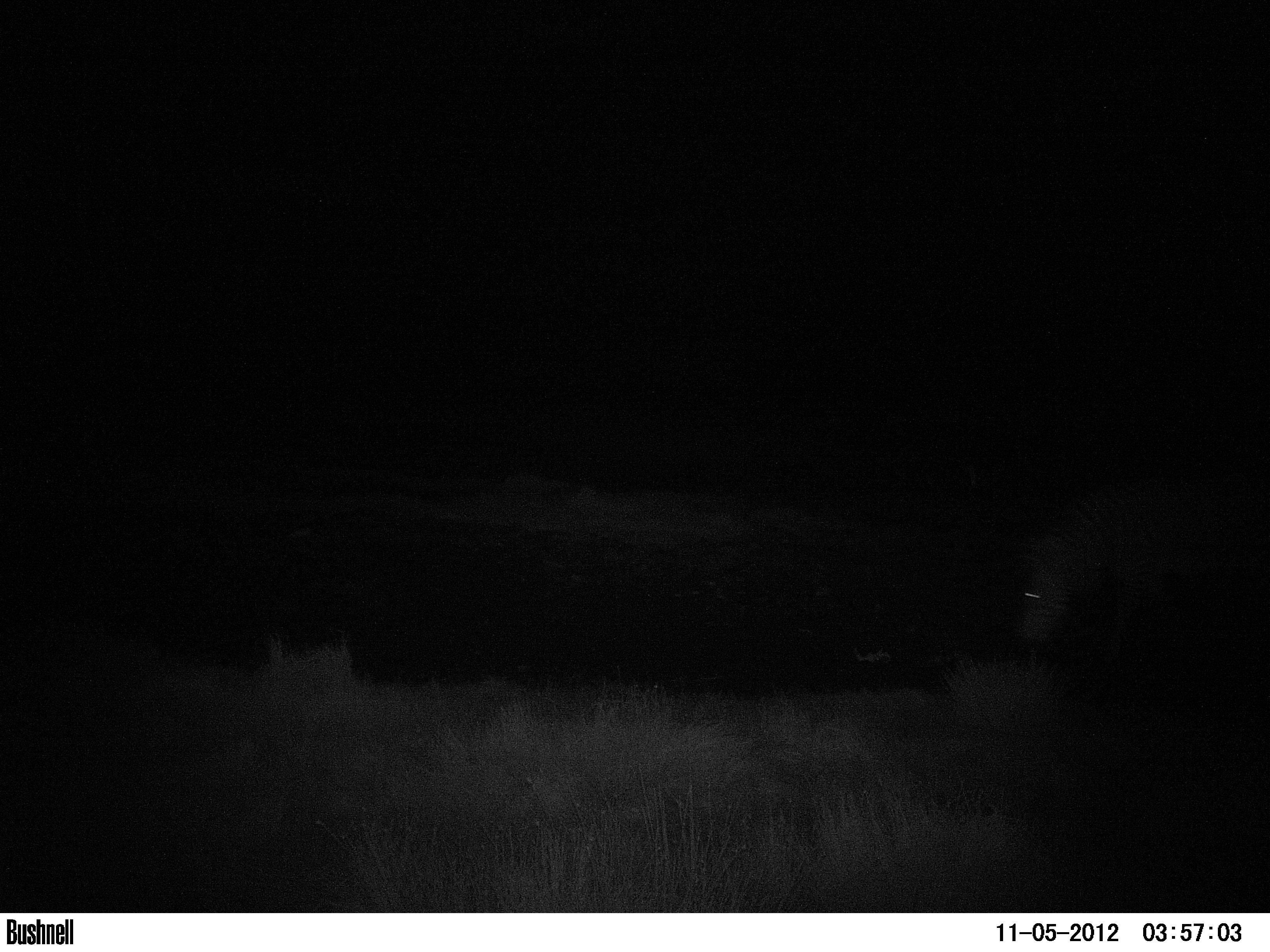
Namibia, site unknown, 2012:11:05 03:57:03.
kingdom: Animalia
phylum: Chordata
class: Mammalia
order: Perissodactyla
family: Equidae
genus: Equus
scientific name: Equus zebra hartmannae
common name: hartmann's mountain zebra